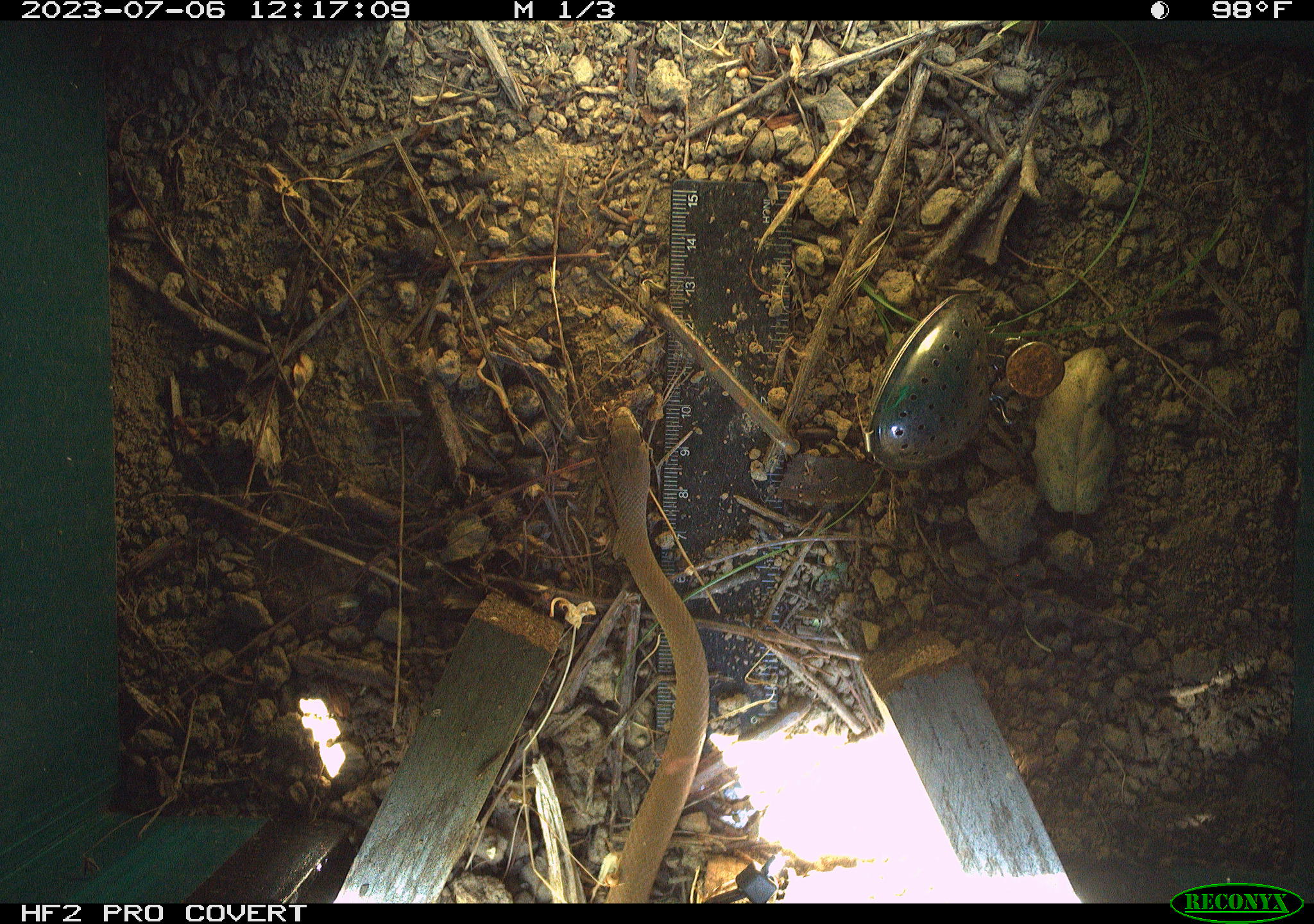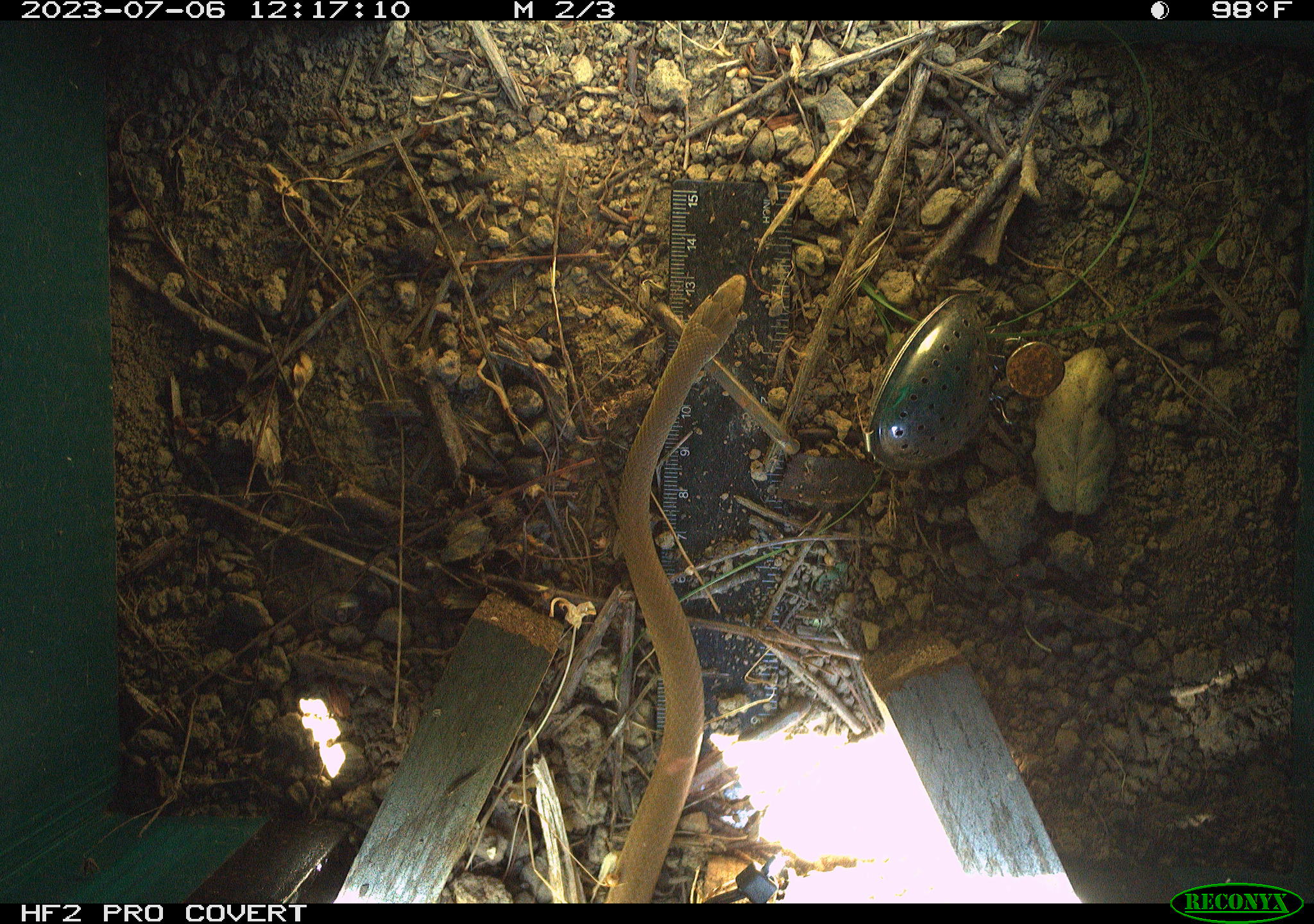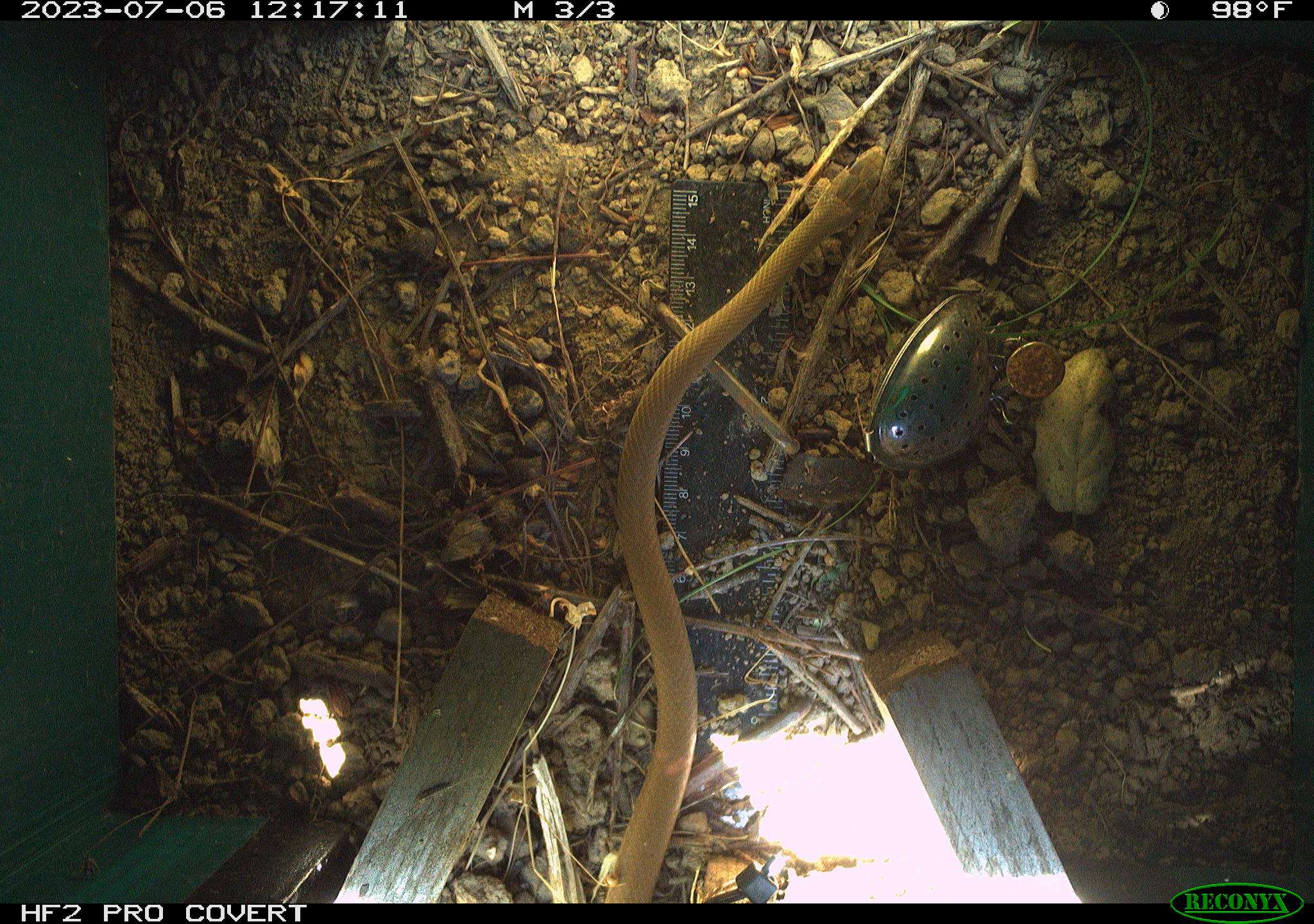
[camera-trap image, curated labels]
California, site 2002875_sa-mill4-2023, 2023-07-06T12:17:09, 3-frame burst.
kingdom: Animalia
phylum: Chordata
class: Reptilia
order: Squamata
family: Colubridae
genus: Coluber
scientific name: Coluber constrictor mormon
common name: western yellow-bellied racer